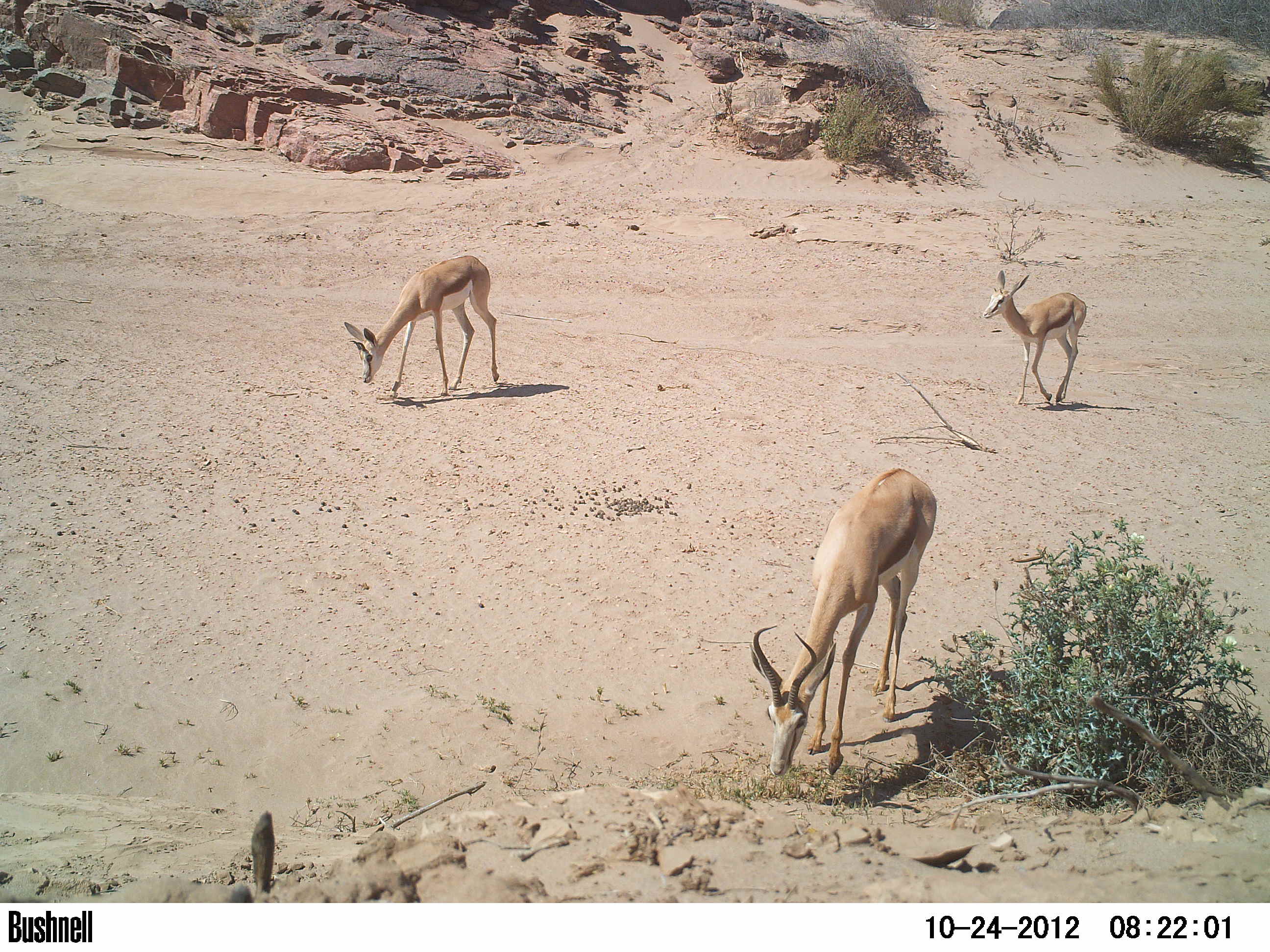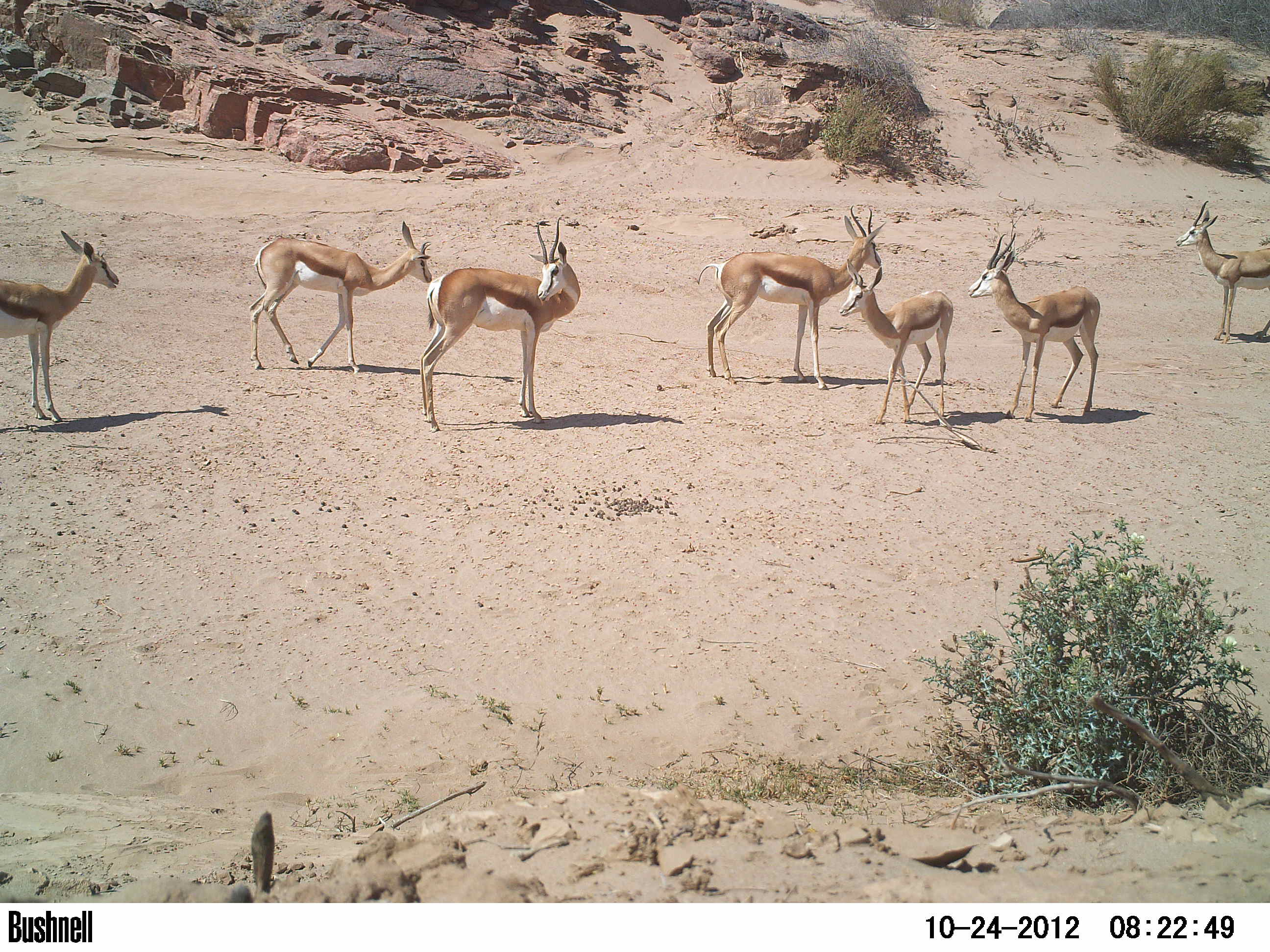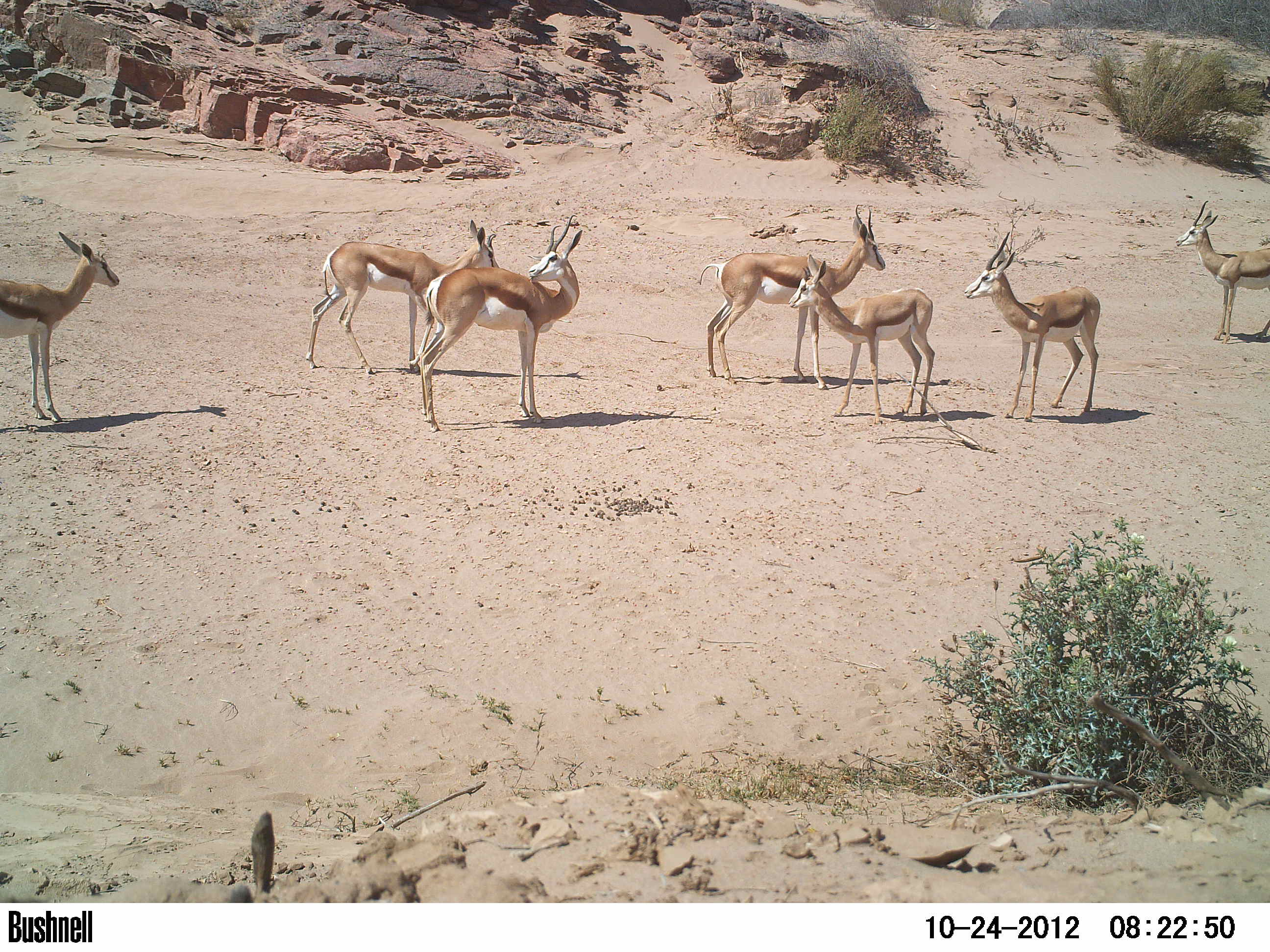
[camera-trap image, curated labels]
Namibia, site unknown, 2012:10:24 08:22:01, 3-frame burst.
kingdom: Animalia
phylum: Chordata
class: Mammalia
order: Artiodactyla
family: Bovidae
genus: Antidorcas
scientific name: Antidorcas marsupialis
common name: springbok